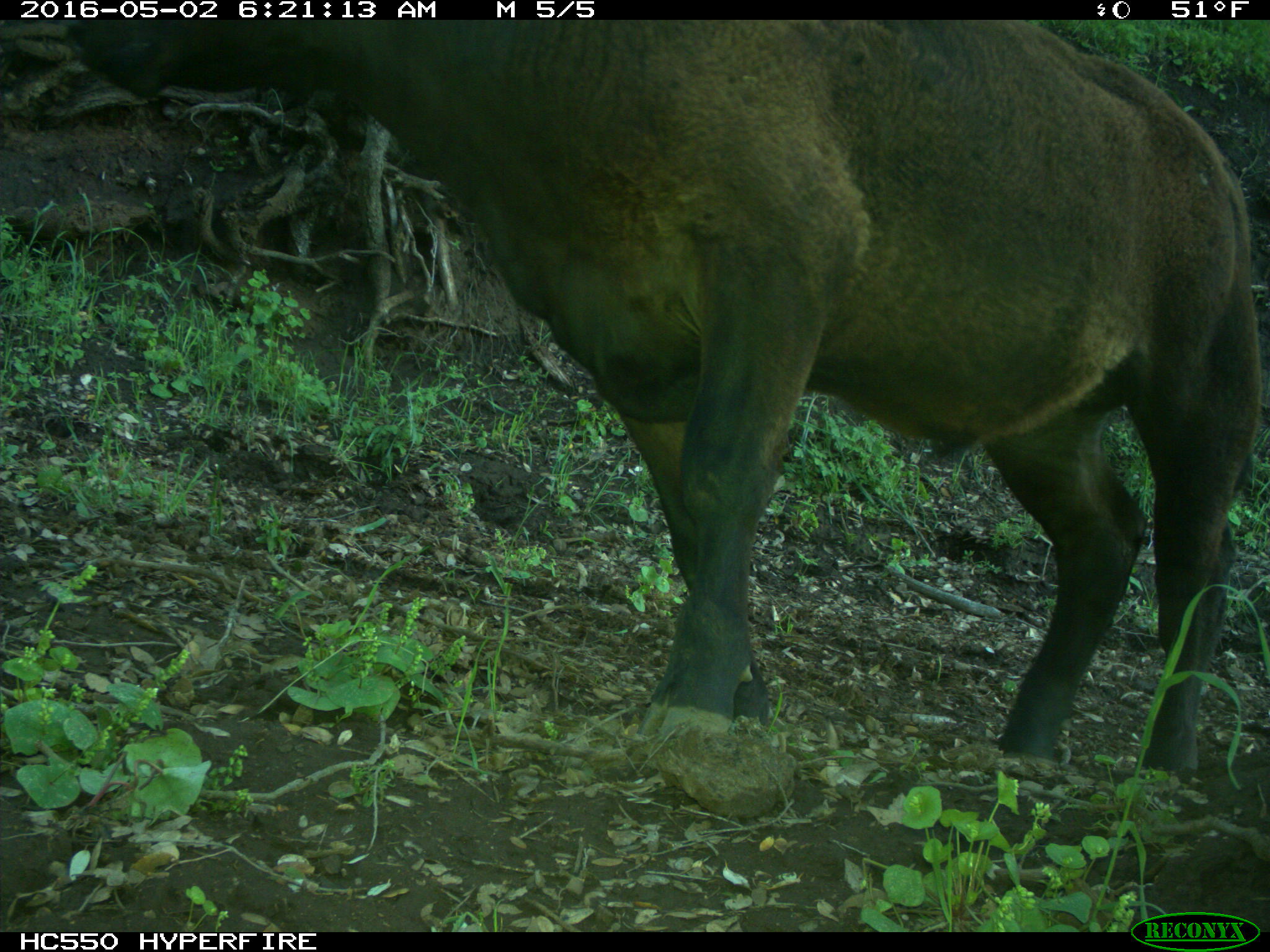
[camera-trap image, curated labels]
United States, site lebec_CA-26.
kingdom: Animalia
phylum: Chordata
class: Mammalia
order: Artiodactyla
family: Bovidae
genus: Bos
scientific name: Bos taurus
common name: domestic cow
Bos taurus (domestic cow).